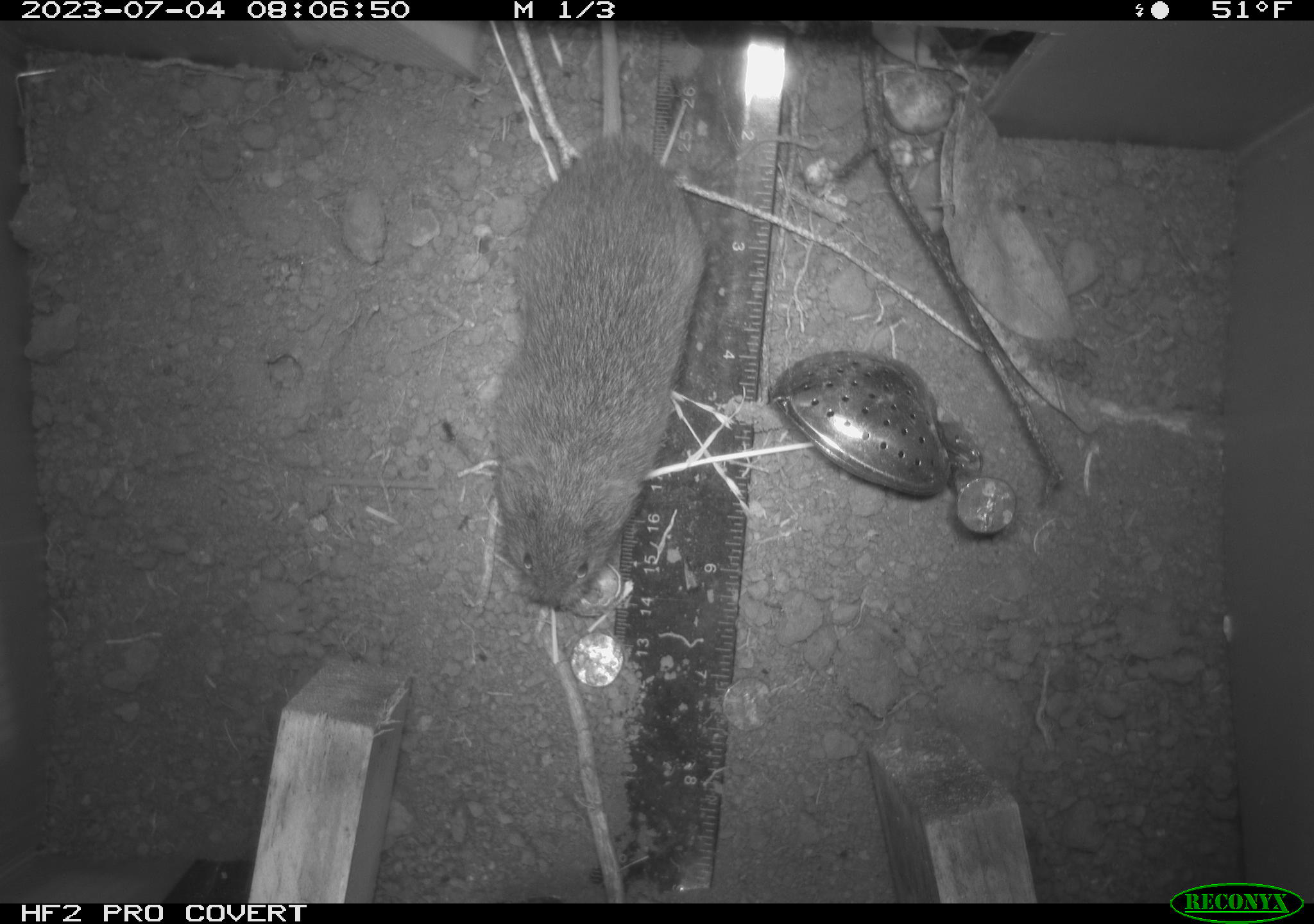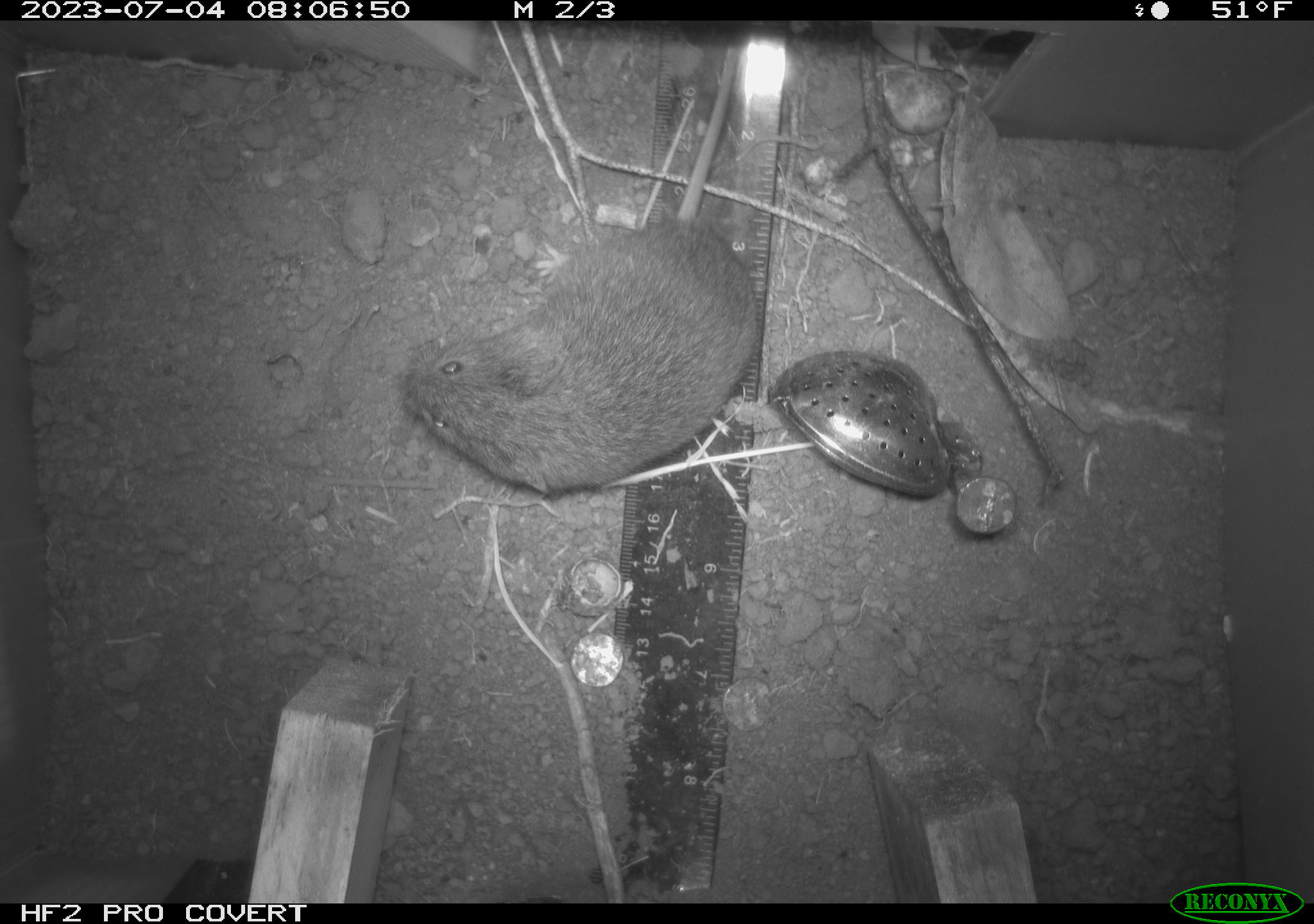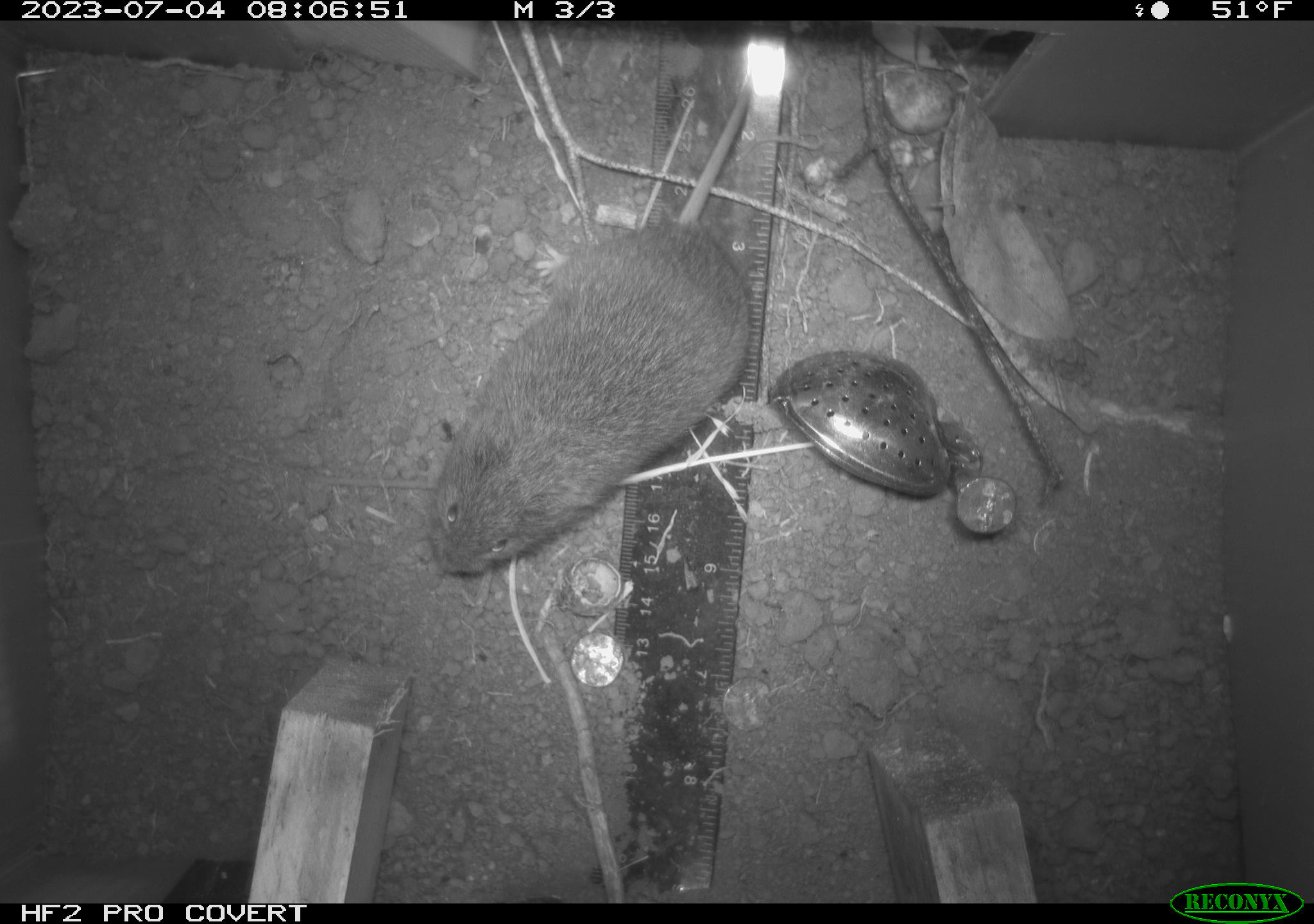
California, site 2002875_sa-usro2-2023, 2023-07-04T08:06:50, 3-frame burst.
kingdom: Animalia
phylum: Chordata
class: Mammalia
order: Rodentia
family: Cricetidae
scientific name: Arvicolinae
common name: voles, lemmings, and muskrats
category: arvicolinae subfamily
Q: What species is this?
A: Arvicolinae subfamily (voles, lemmings, and muskrats) (Arvicolinae).